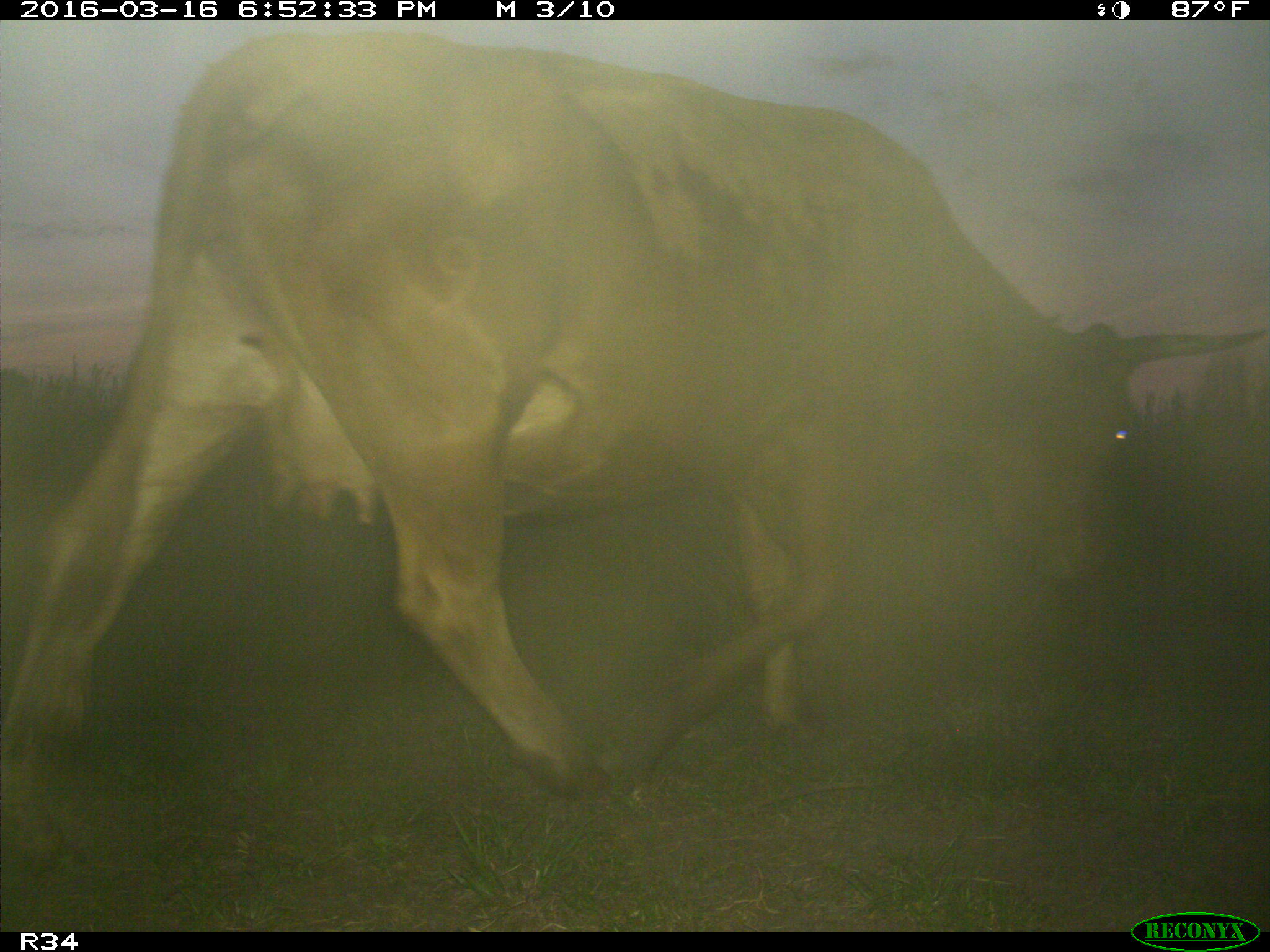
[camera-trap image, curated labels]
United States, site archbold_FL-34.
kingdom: Animalia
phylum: Chordata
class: Mammalia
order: Artiodactyla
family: Bovidae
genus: Bos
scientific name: Bos taurus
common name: domestic cow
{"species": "Bos taurus (domestic cow)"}